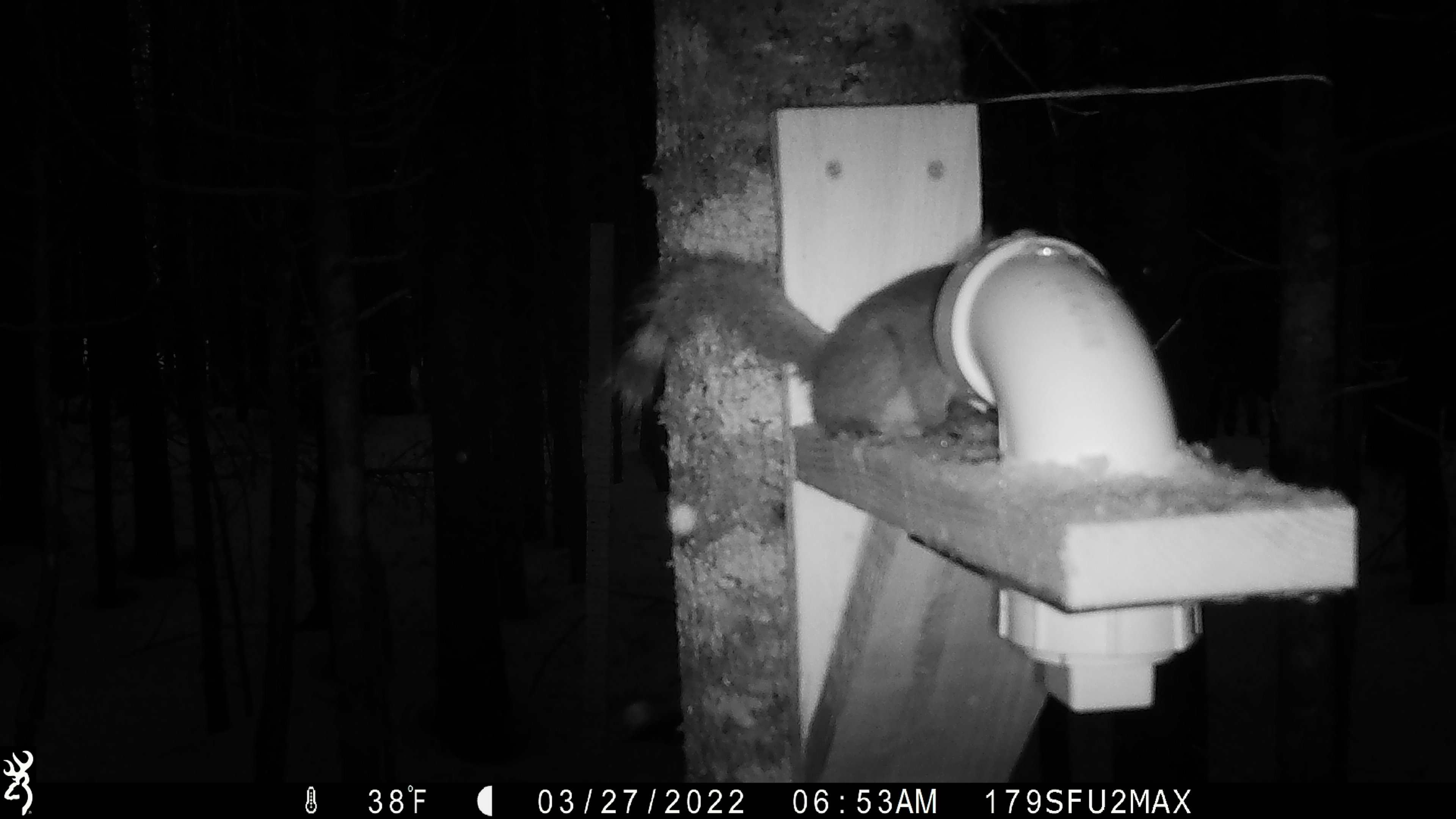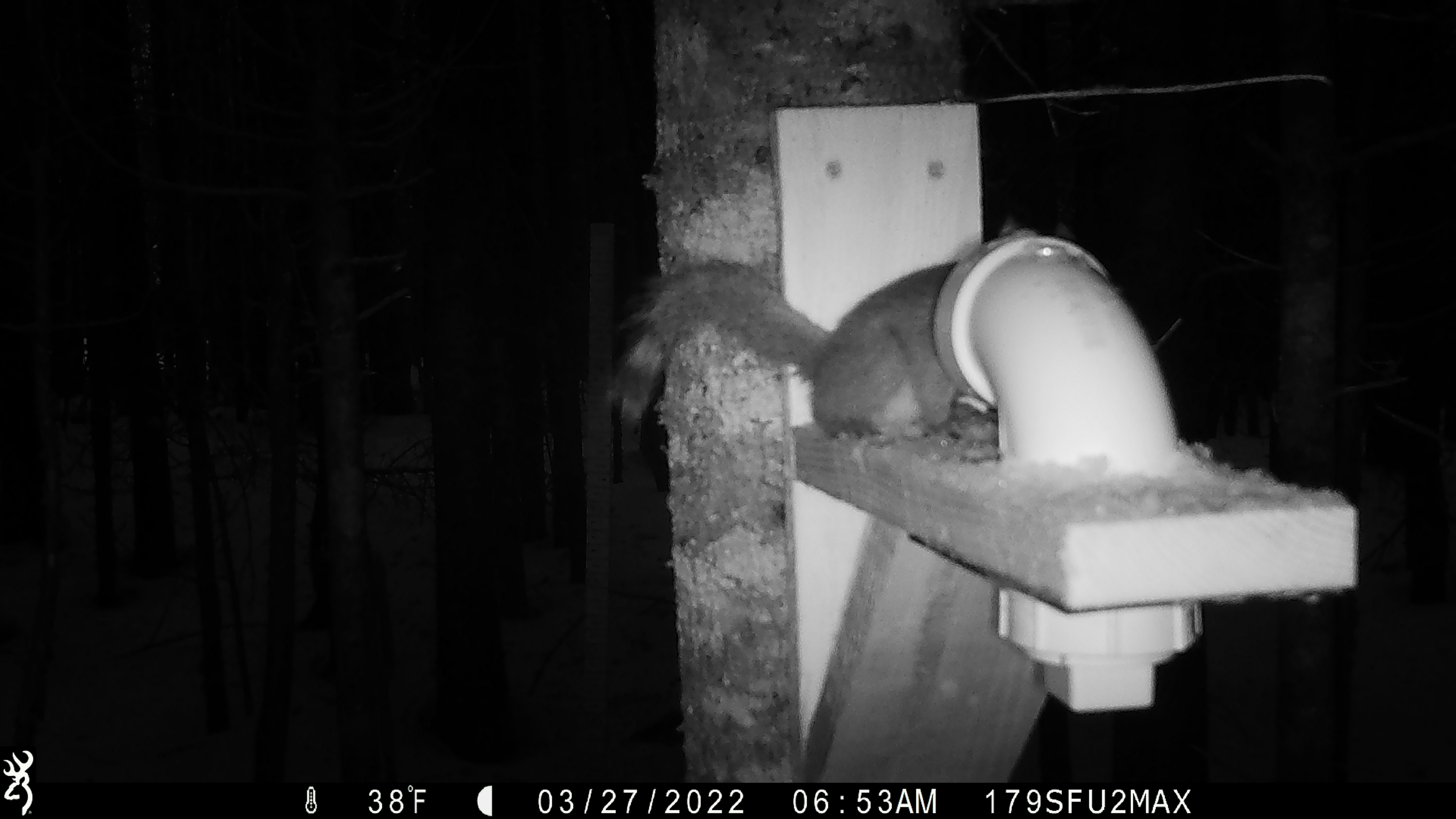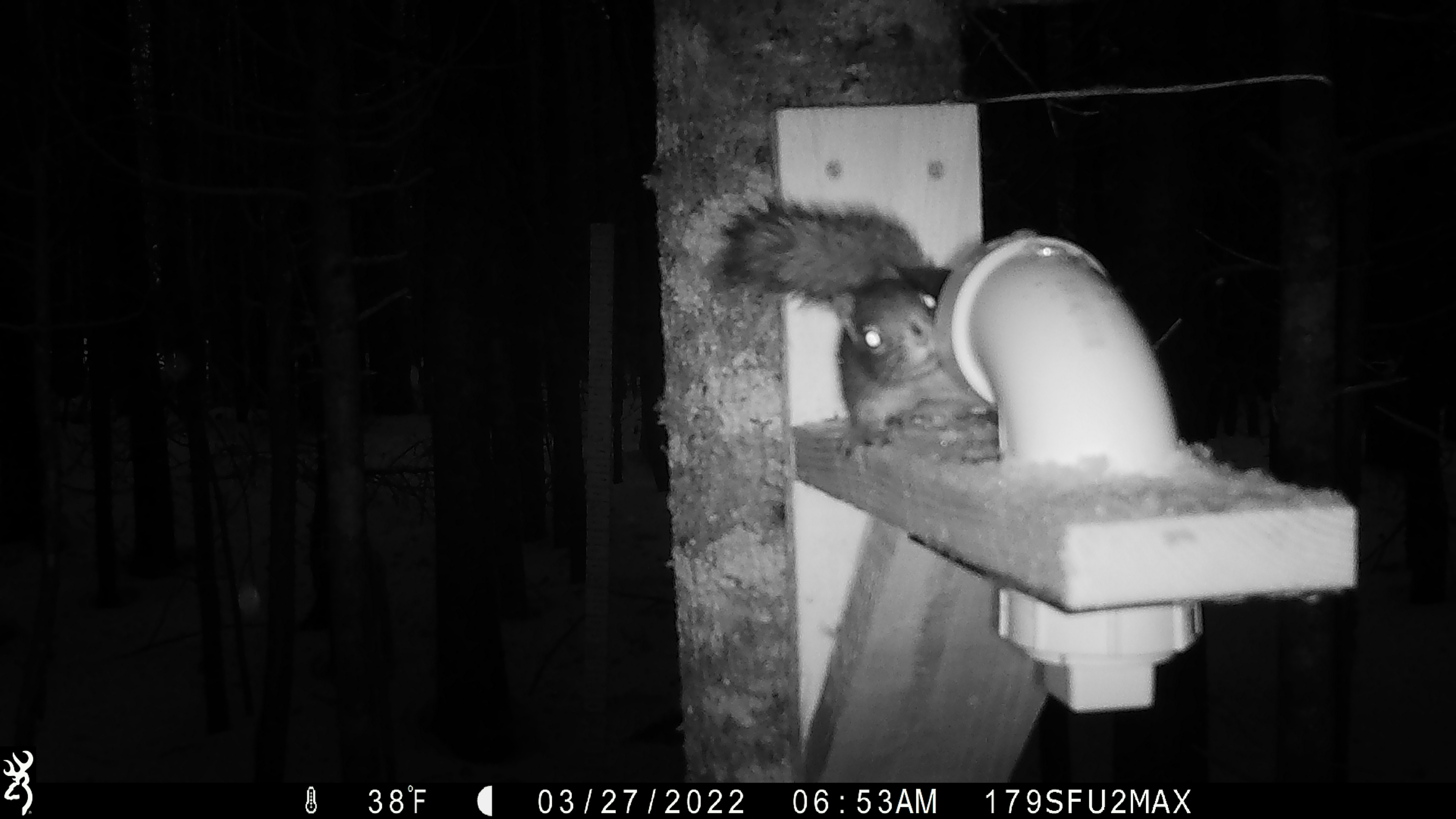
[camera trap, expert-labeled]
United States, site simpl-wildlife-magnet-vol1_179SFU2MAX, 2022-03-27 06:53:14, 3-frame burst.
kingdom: Animalia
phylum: Chordata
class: Mammalia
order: Rodentia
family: Sciuridae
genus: Tamiasciurus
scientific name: Tamiasciurus hudsonicus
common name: red squirrel